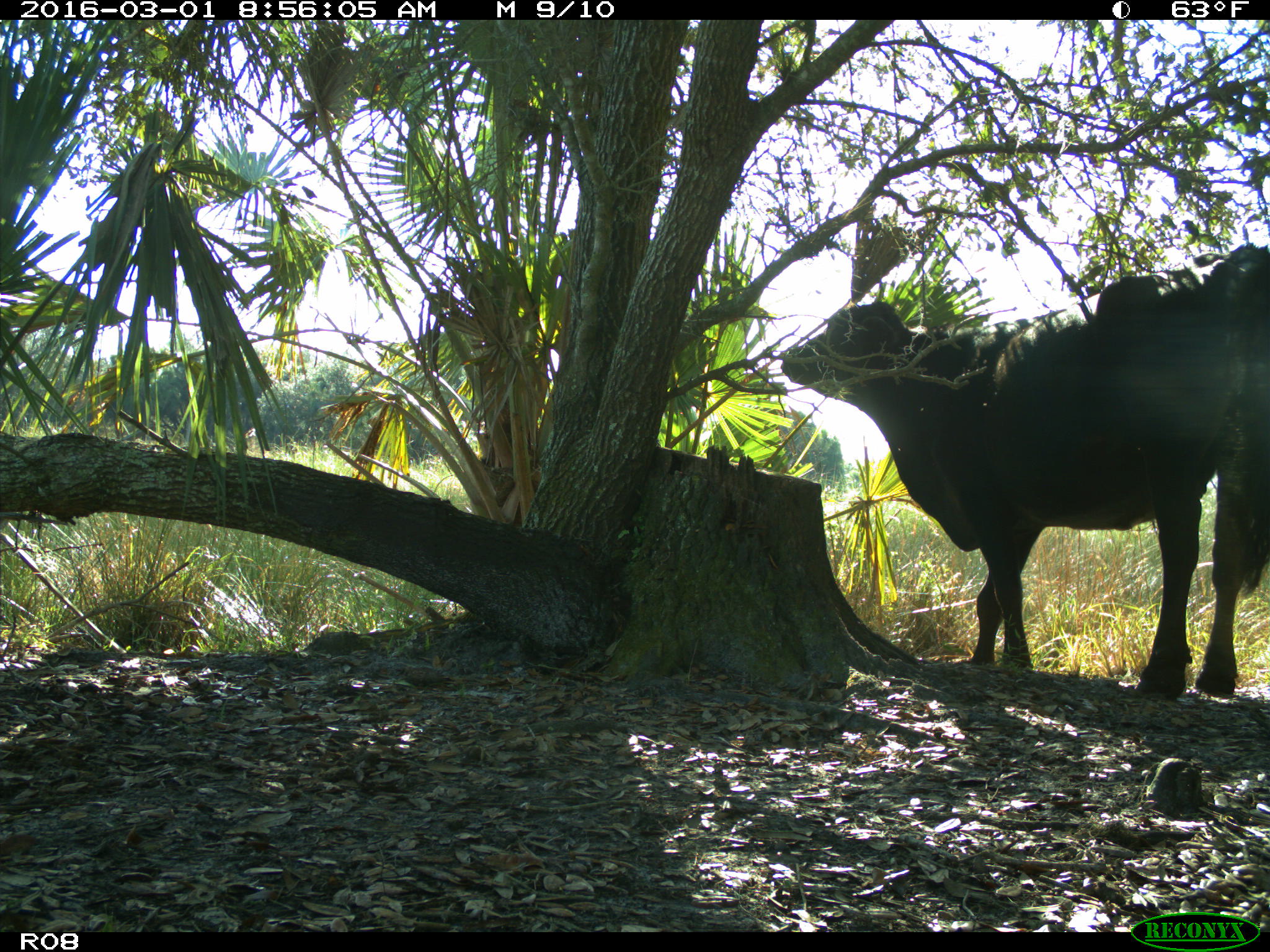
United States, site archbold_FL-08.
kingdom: Animalia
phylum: Chordata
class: Mammalia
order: Artiodactyla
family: Bovidae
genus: Bos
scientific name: Bos taurus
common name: domestic cow